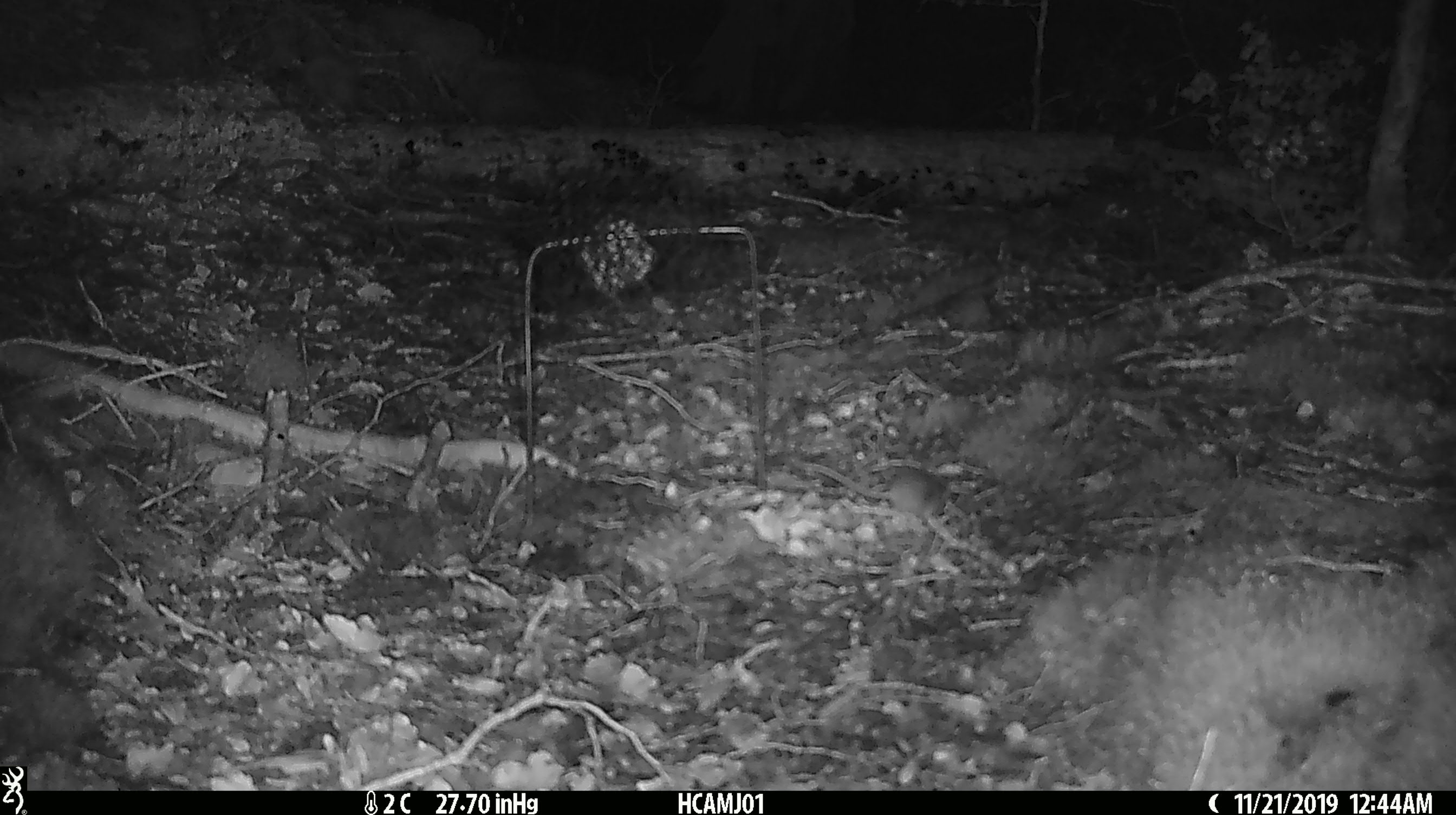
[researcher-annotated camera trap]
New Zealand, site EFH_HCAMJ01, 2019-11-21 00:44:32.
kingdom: Animalia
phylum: Chordata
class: Mammalia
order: Rodentia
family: Muridae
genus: Mus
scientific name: Mus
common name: mouse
Mouse (Mus).